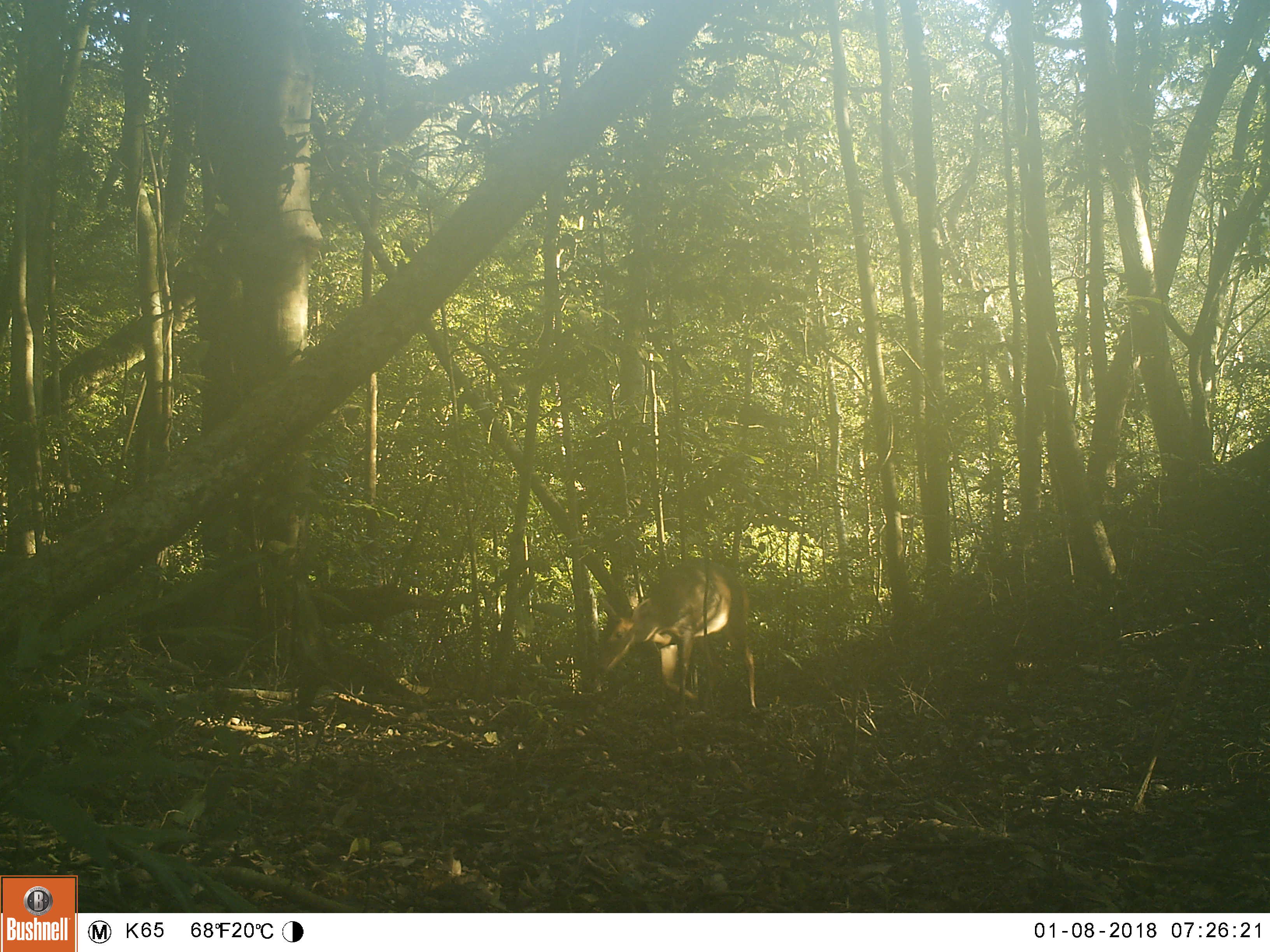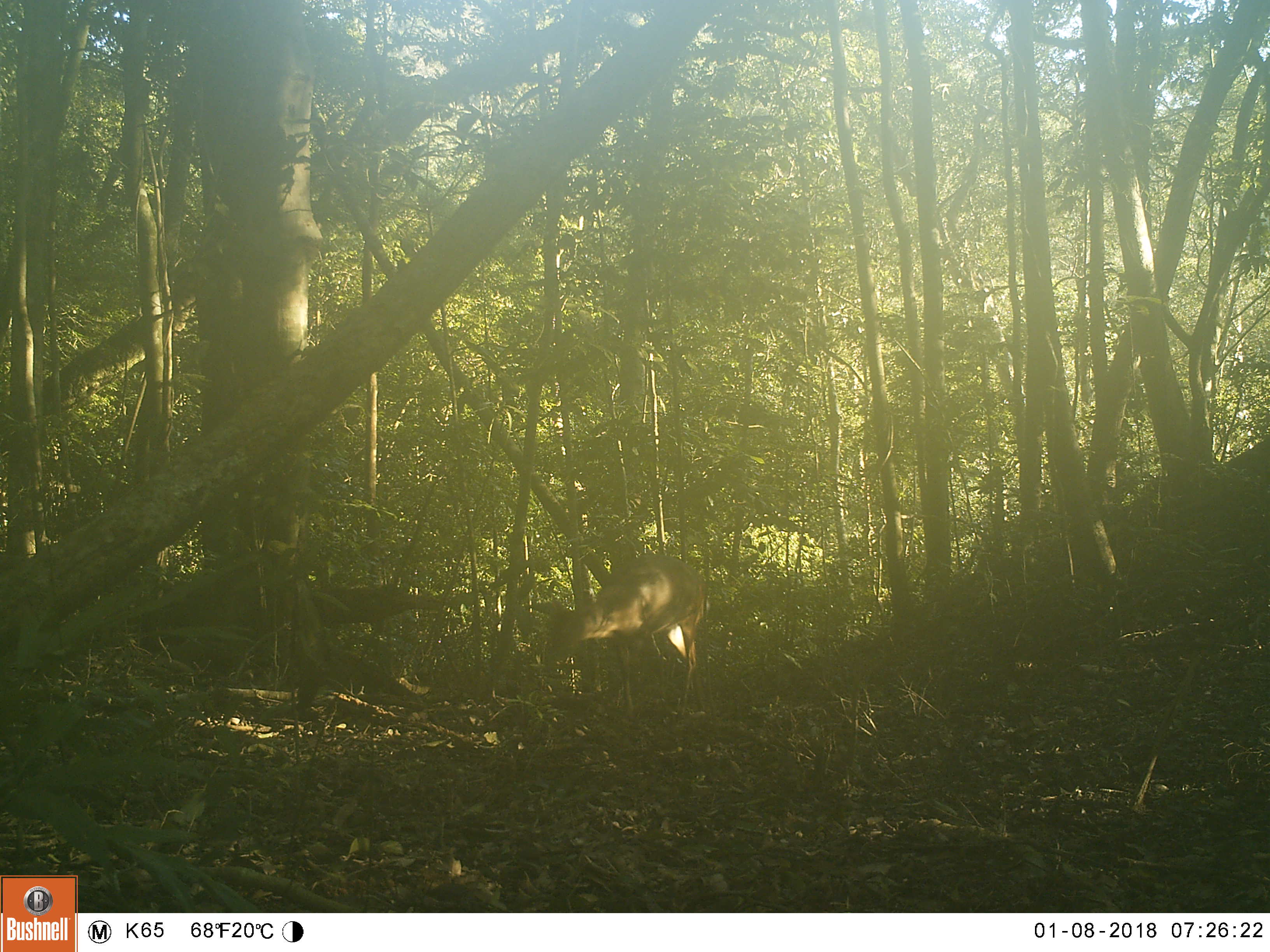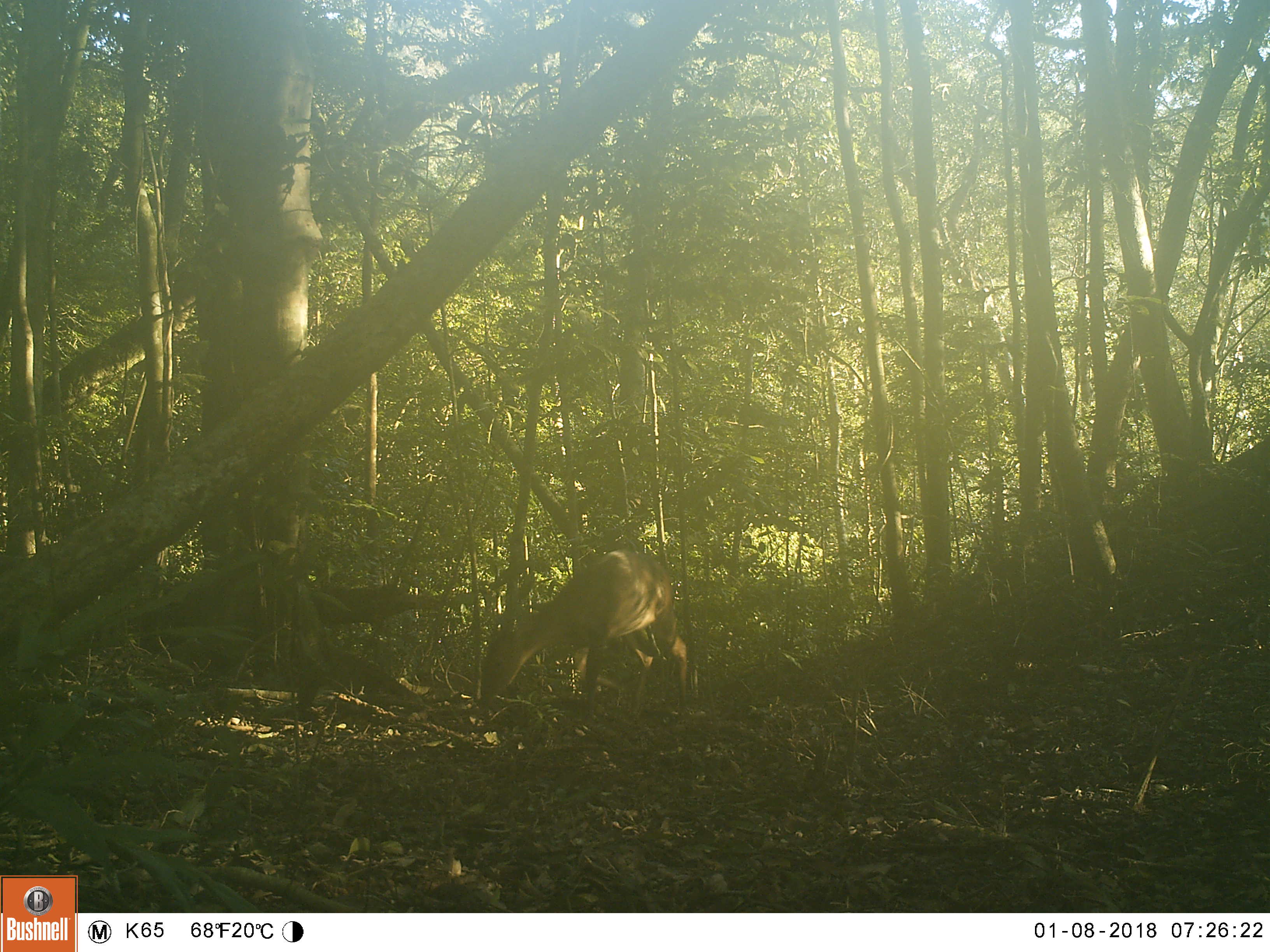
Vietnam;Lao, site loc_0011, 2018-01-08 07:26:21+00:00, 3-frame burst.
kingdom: Animalia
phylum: Chordata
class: Mammalia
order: Artiodactyla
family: Cervidae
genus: Muntiacus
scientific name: Muntiacus vuquangensis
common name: large-antlered muntjac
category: large antlered muntjac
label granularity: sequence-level